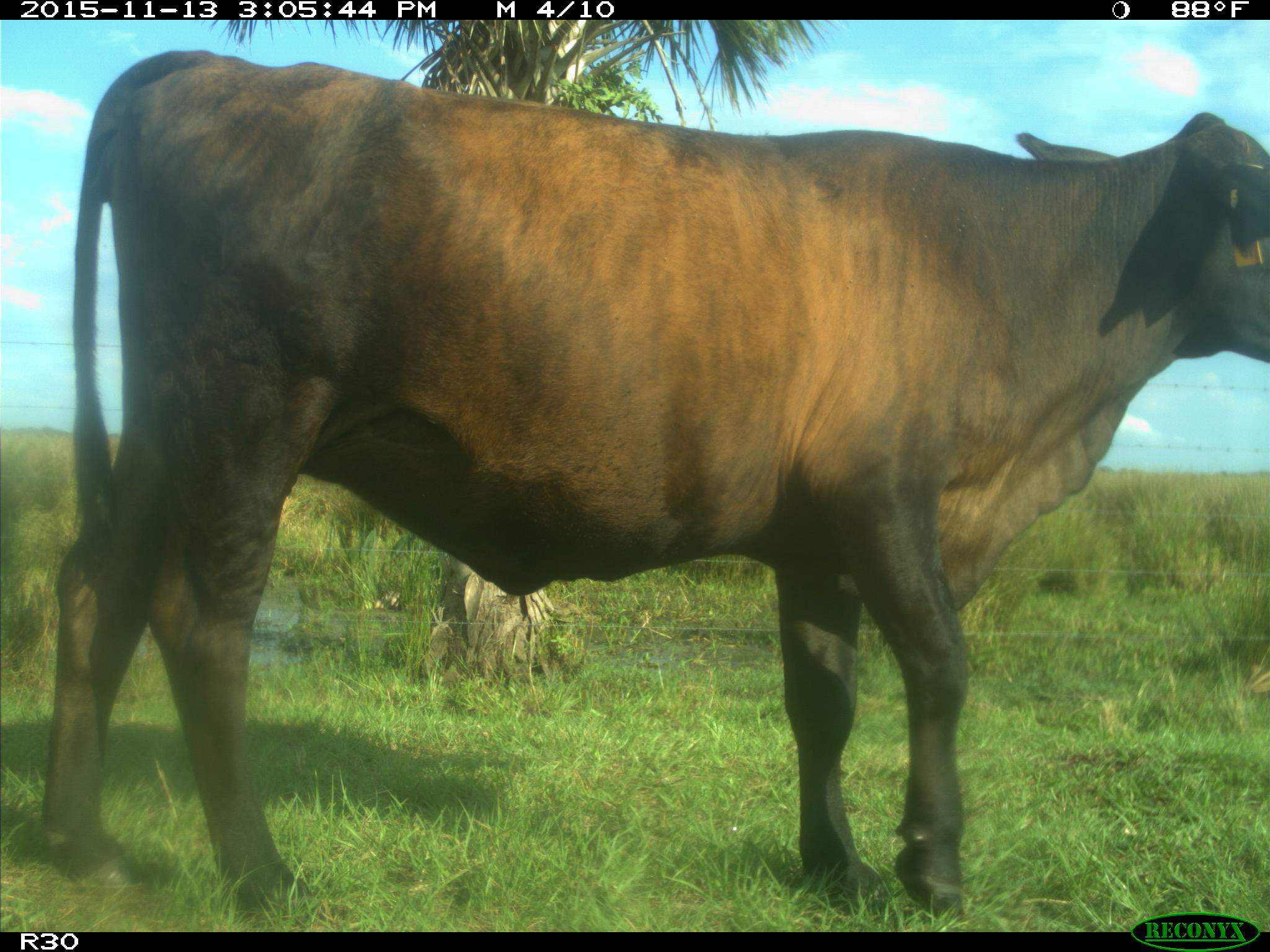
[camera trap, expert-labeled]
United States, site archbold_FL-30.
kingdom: Animalia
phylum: Chordata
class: Mammalia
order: Artiodactyla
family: Bovidae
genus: Bos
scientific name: Bos taurus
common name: domestic cow